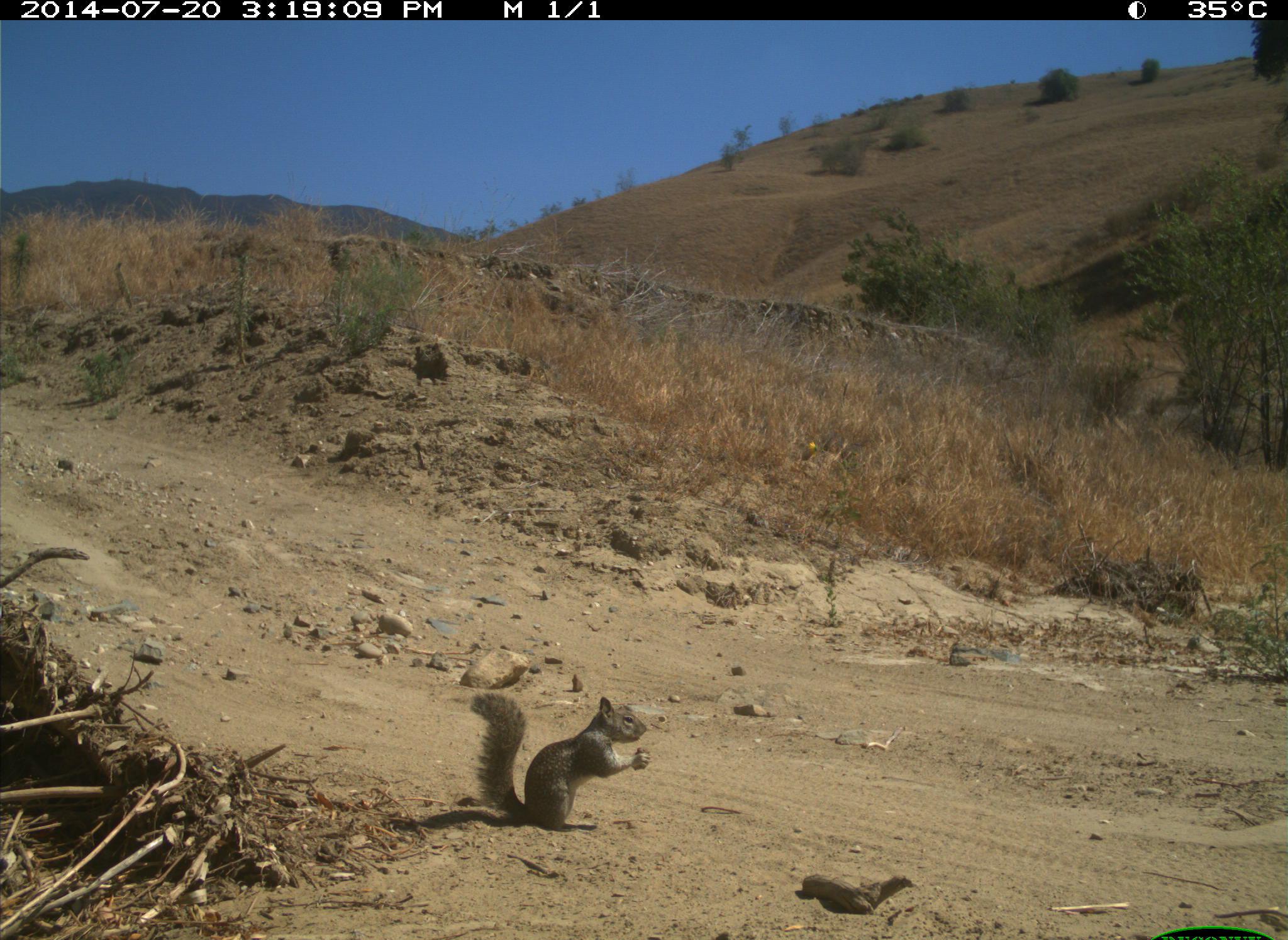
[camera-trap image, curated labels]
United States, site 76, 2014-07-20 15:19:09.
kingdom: Animalia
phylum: Chordata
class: Mammalia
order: Rodentia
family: Sciuridae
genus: Sciurus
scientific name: Sciurus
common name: squirrel